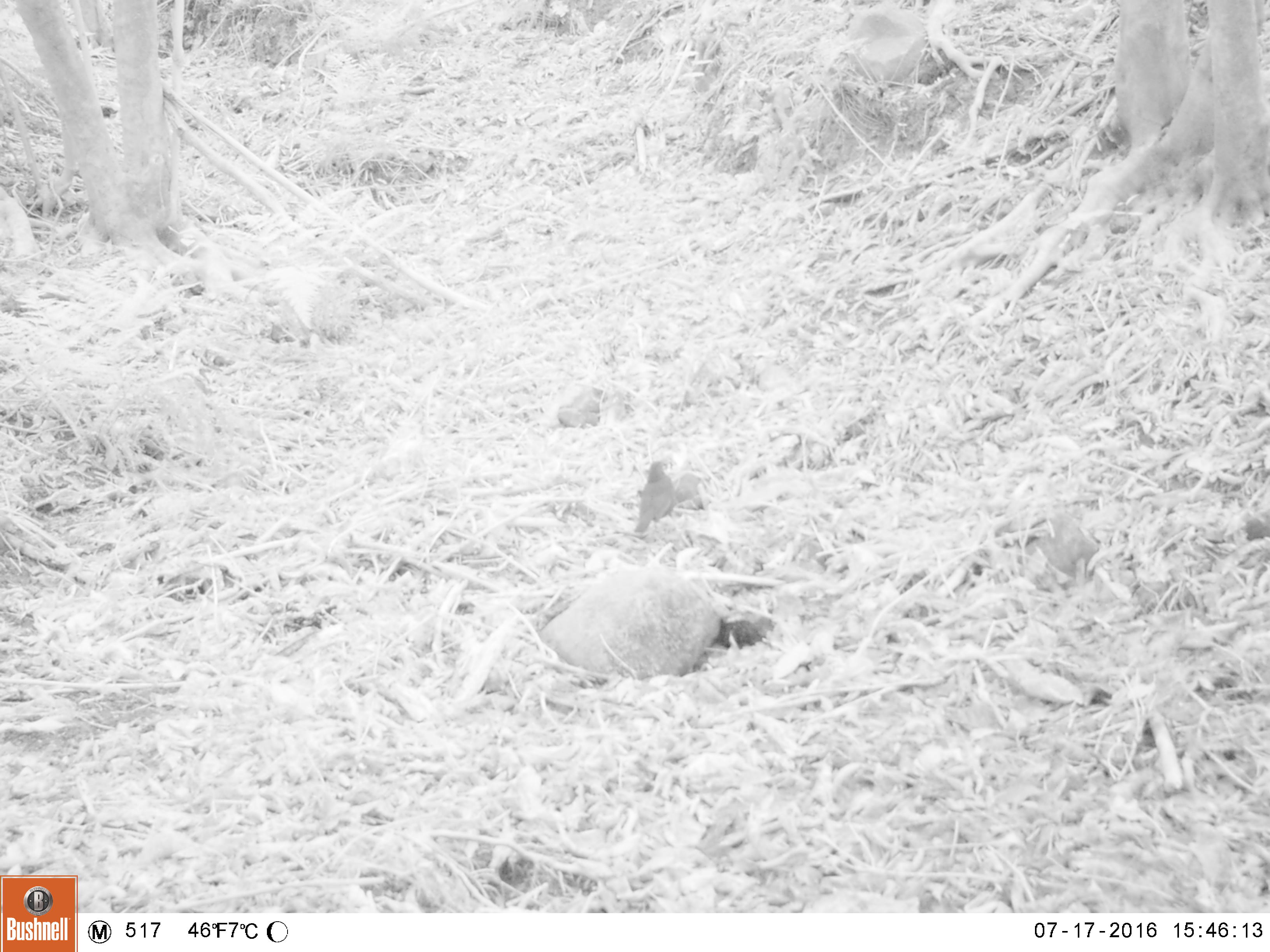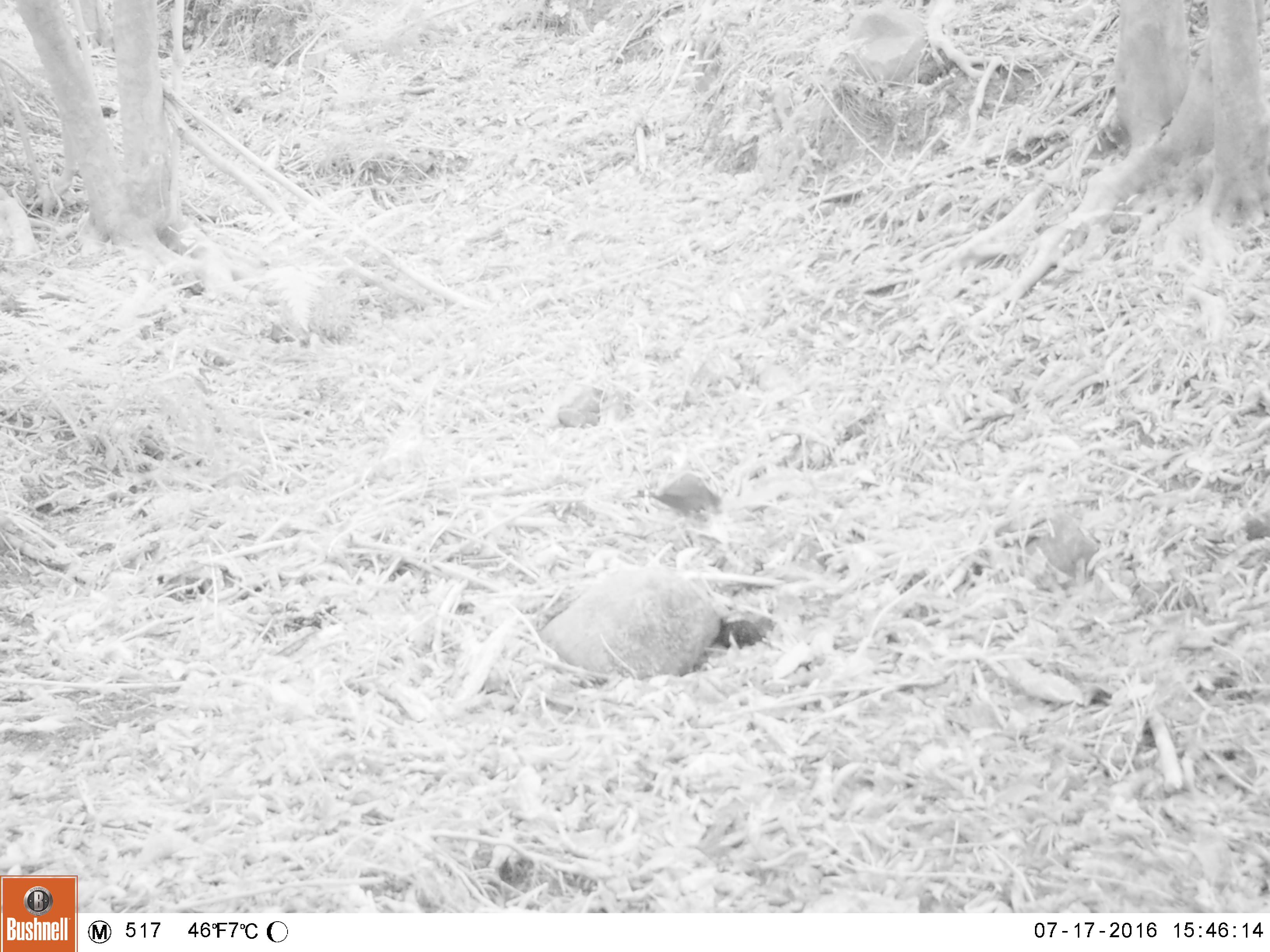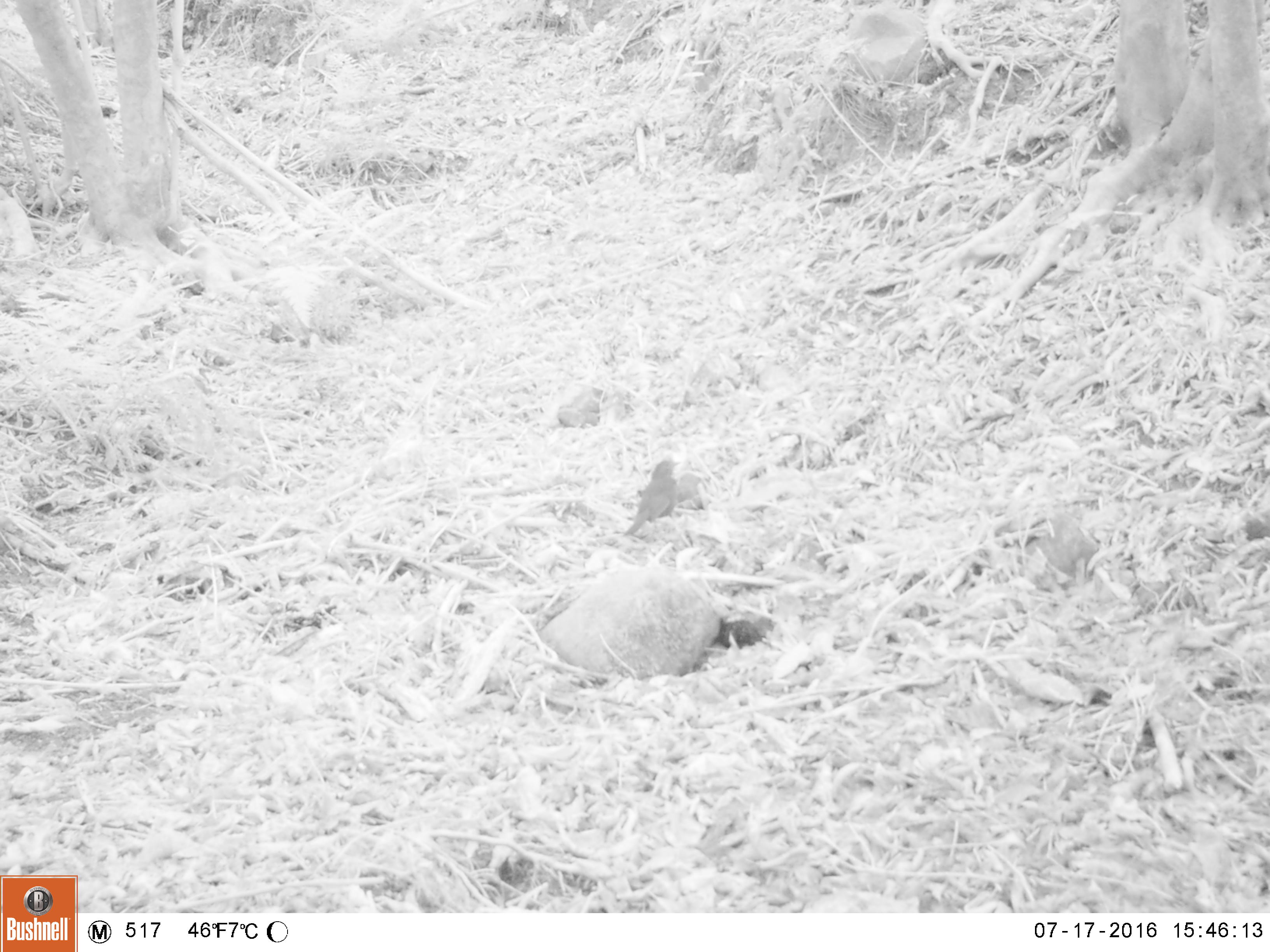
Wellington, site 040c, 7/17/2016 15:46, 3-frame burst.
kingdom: Animalia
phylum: Chordata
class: Aves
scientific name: Aves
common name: bird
Bird (Aves).